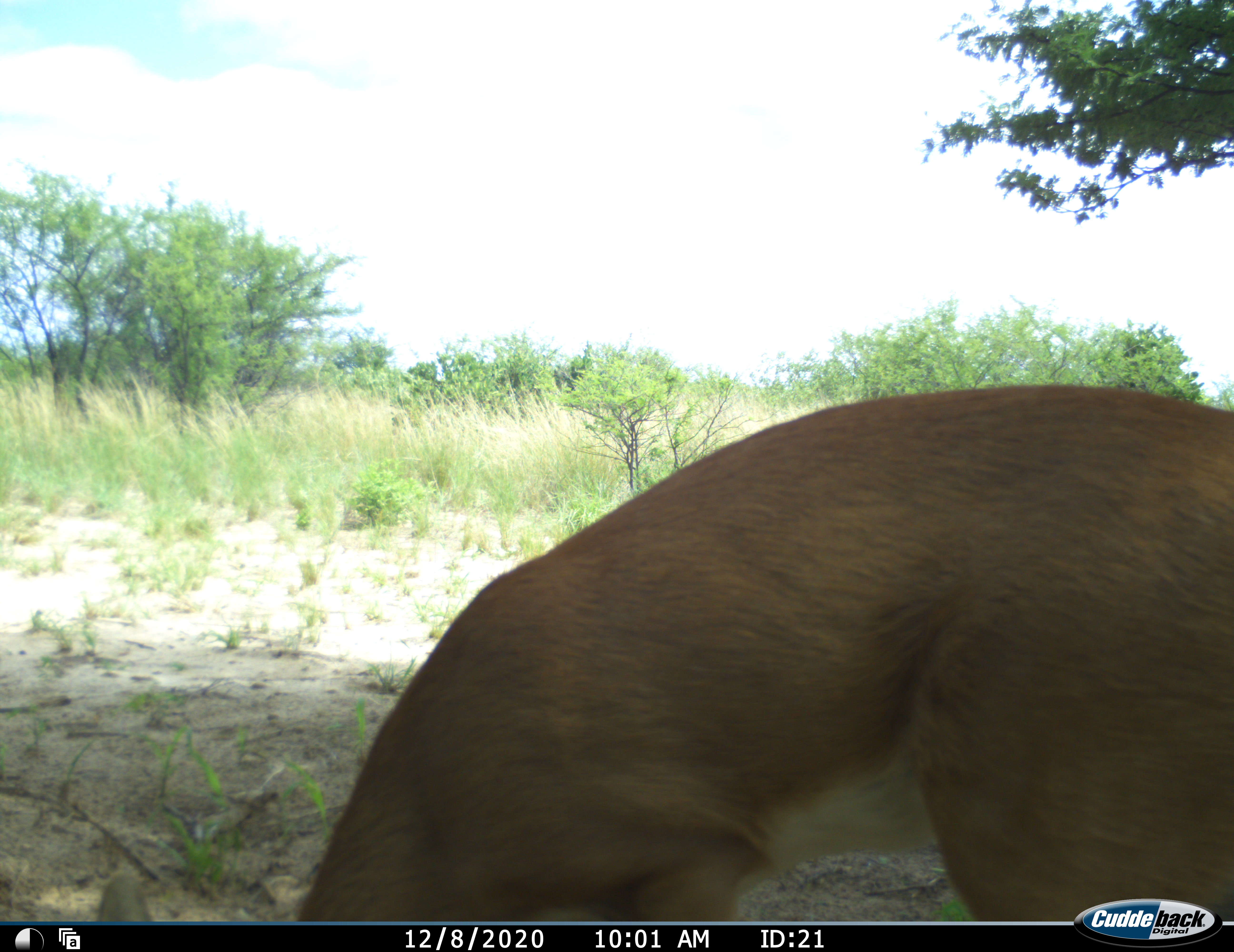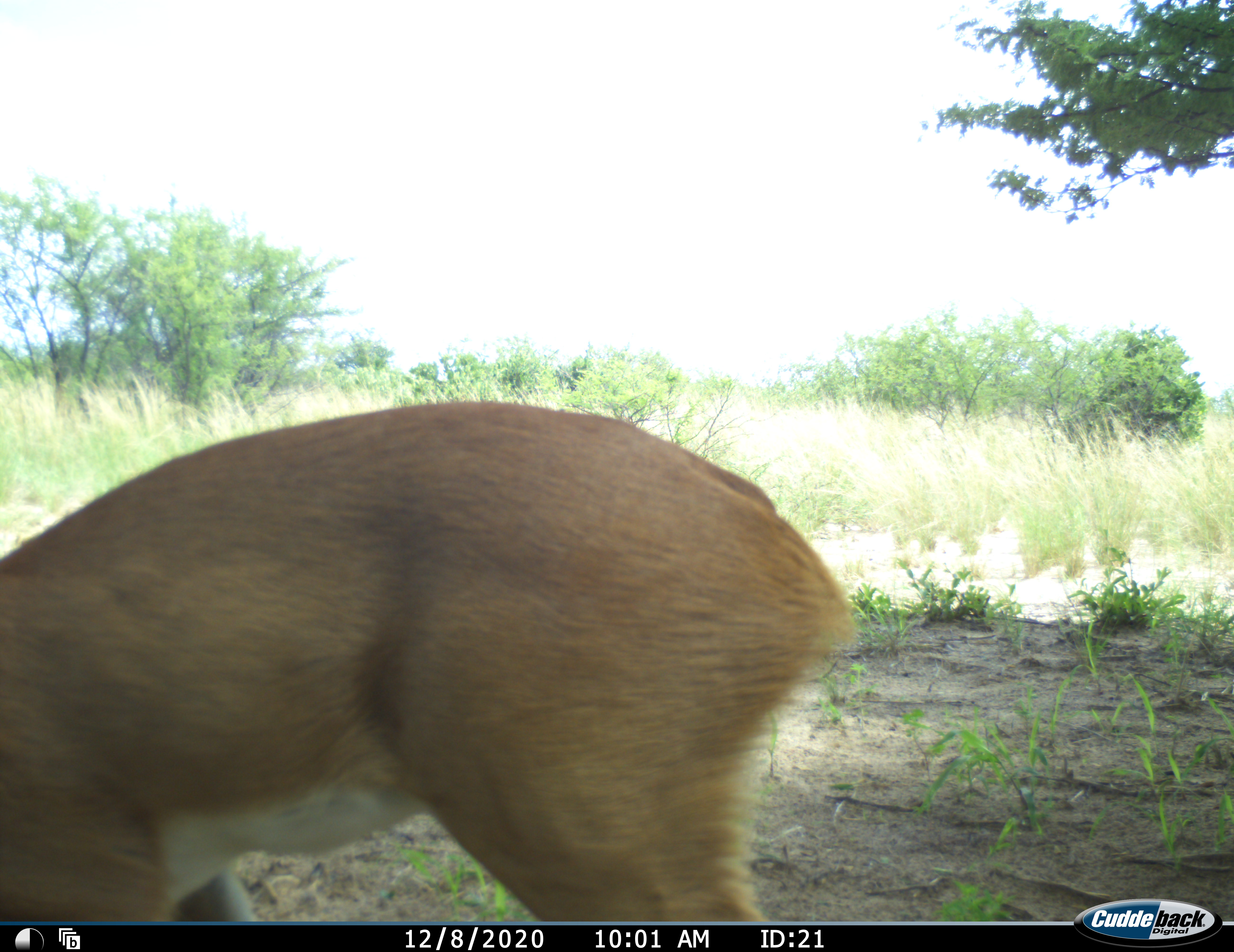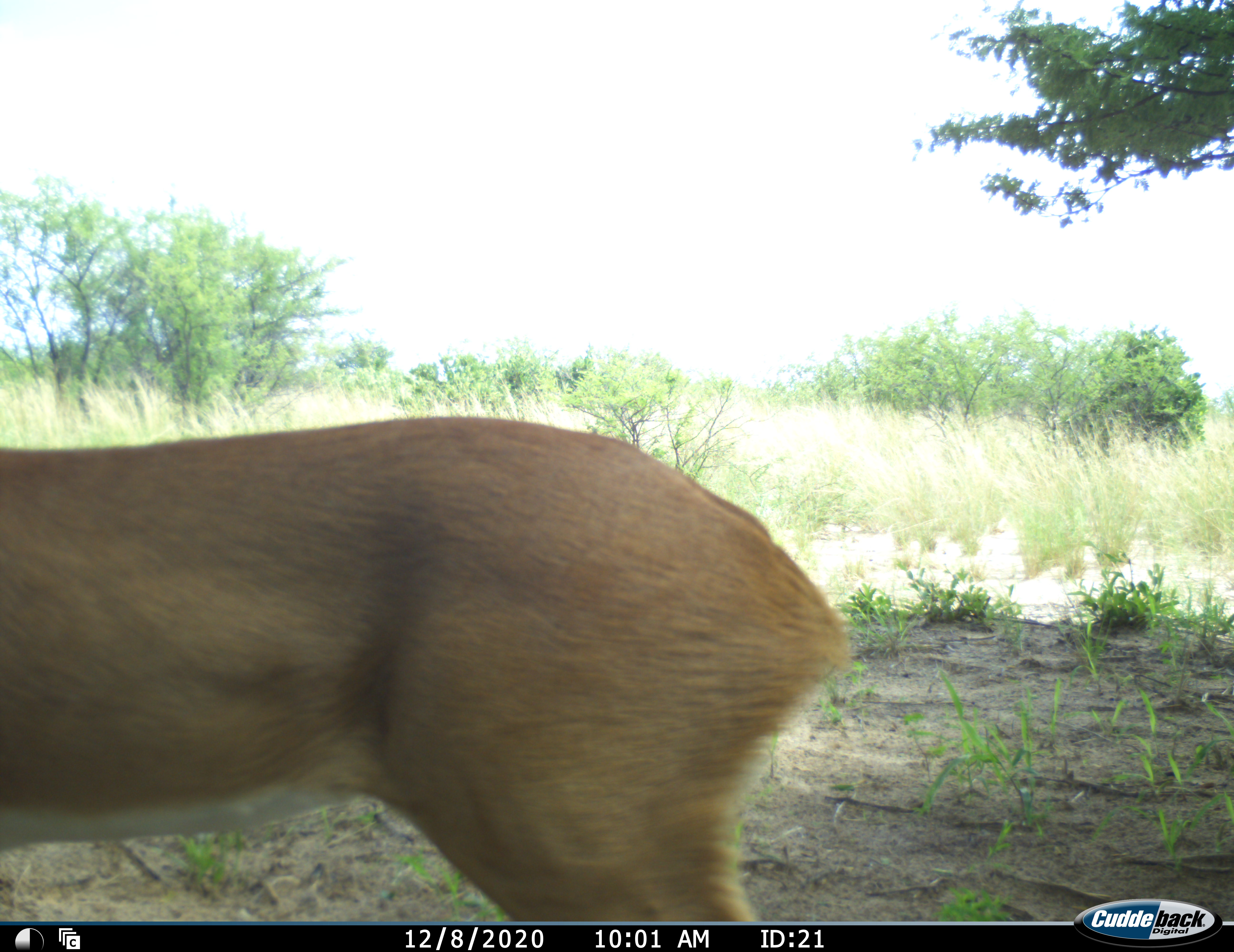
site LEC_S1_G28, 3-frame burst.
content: unidentified animal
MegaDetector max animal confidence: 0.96